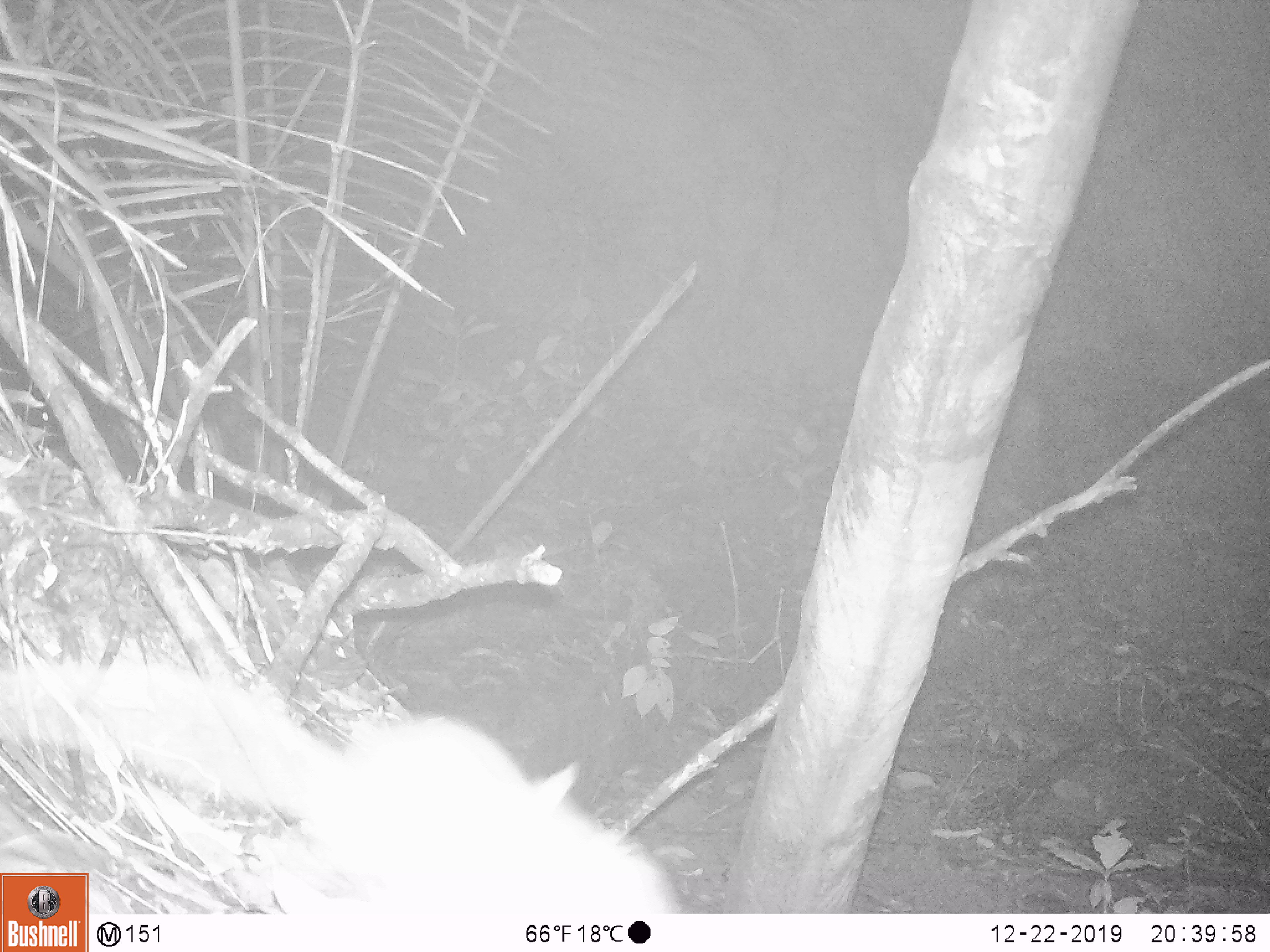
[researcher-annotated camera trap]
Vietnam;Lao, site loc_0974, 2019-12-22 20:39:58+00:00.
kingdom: Animalia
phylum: Chordata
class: Mammalia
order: Rodentia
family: Muridae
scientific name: Muridae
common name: old-world mice and rats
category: unidentified murid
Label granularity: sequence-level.